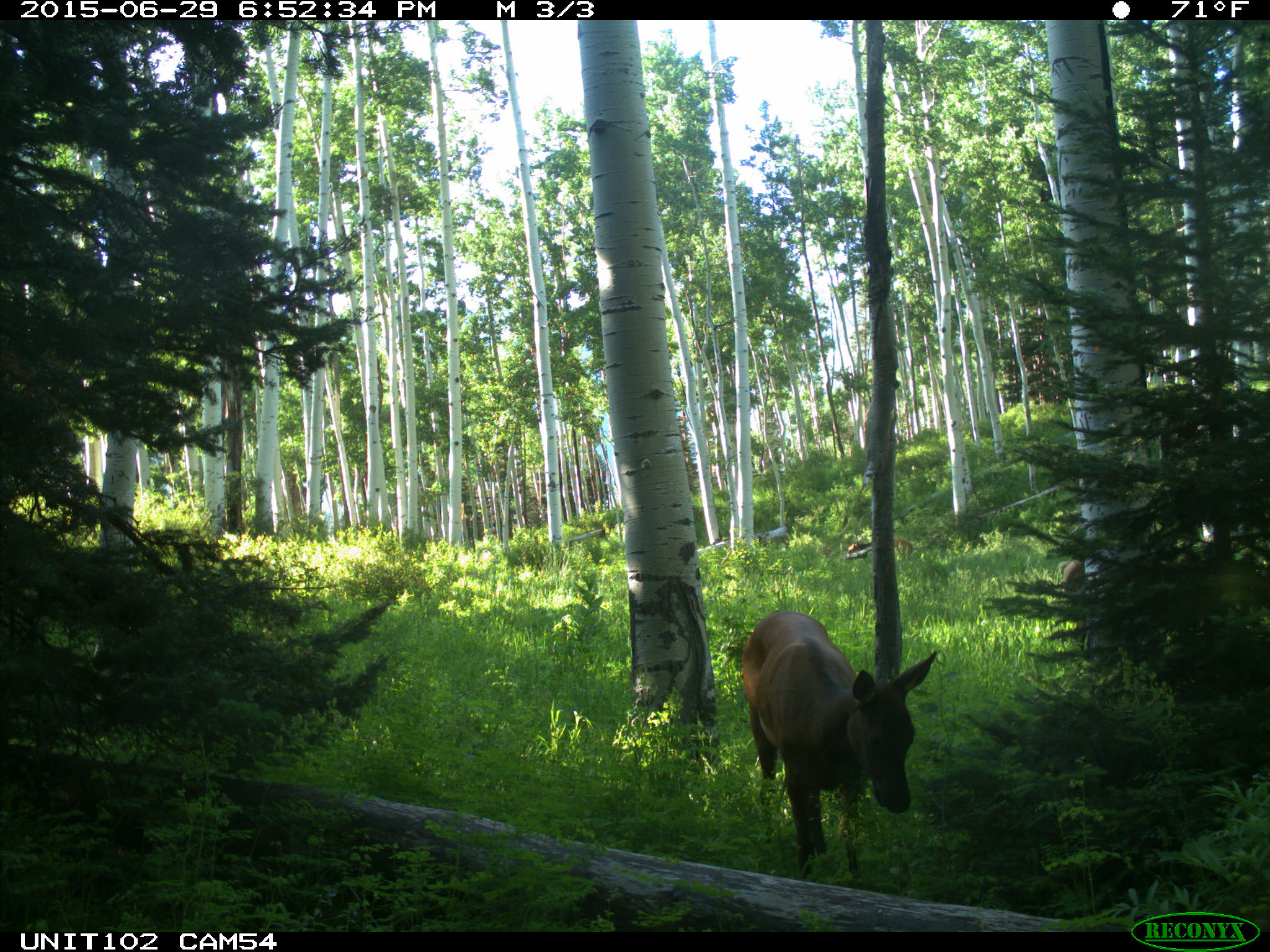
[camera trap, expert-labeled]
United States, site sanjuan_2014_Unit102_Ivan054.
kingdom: Animalia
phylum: Chordata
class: Mammalia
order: Artiodactyla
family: Cervidae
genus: Cervus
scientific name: Cervus elaphus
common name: red deer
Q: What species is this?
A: Cervus elaphus (red deer).